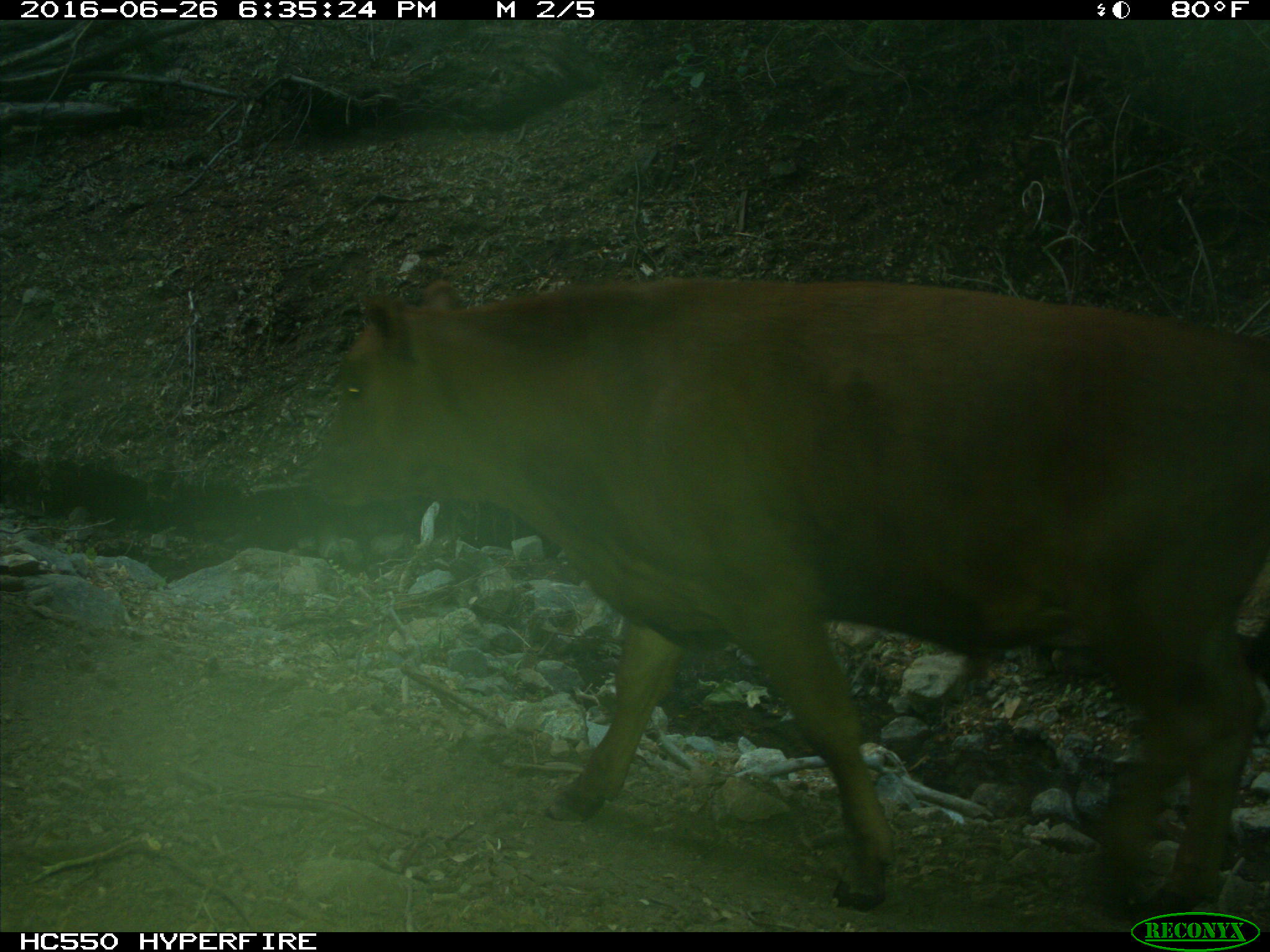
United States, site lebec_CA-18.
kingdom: Animalia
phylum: Chordata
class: Mammalia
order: Artiodactyla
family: Bovidae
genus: Bos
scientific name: Bos taurus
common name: domestic cow